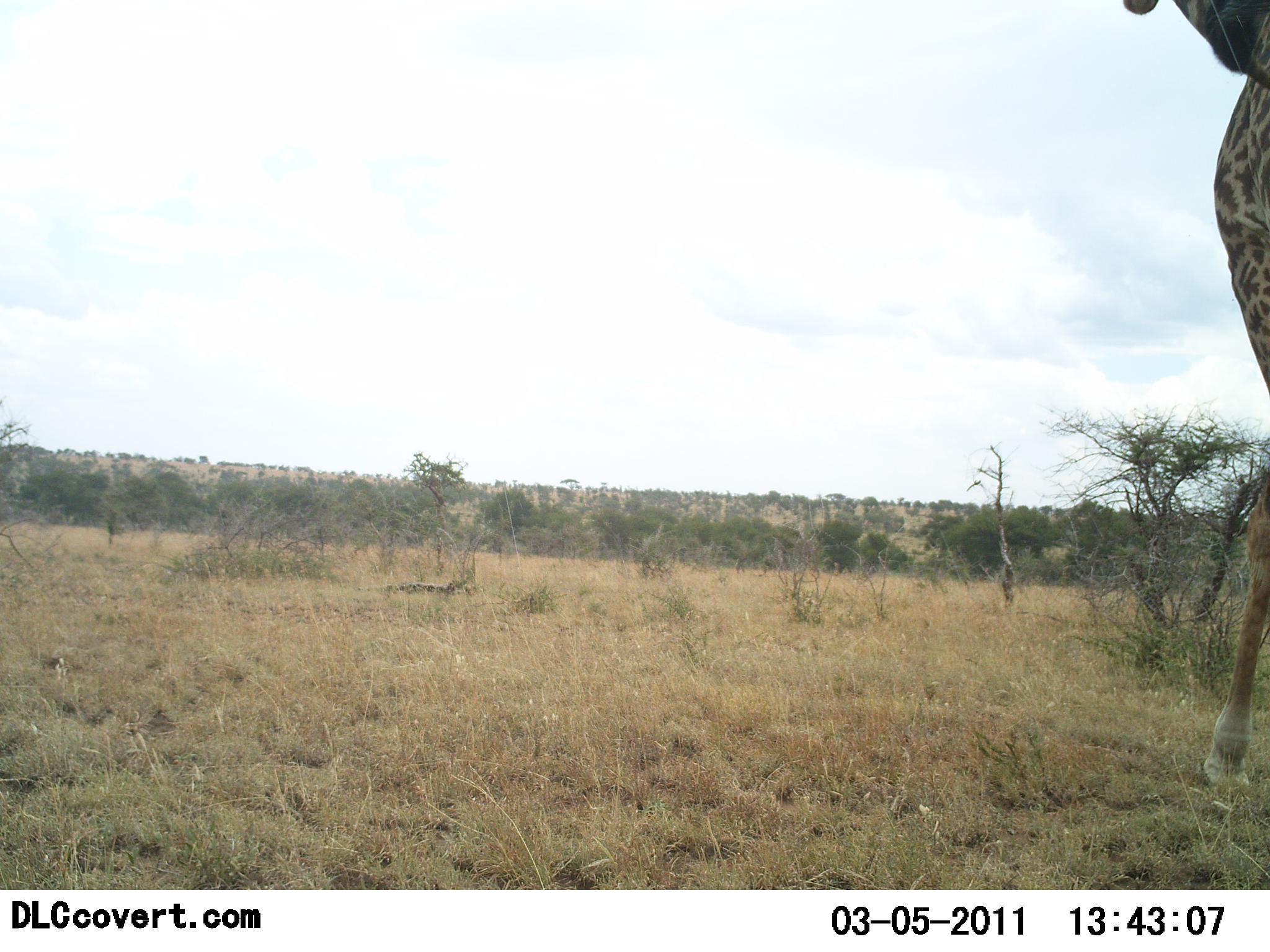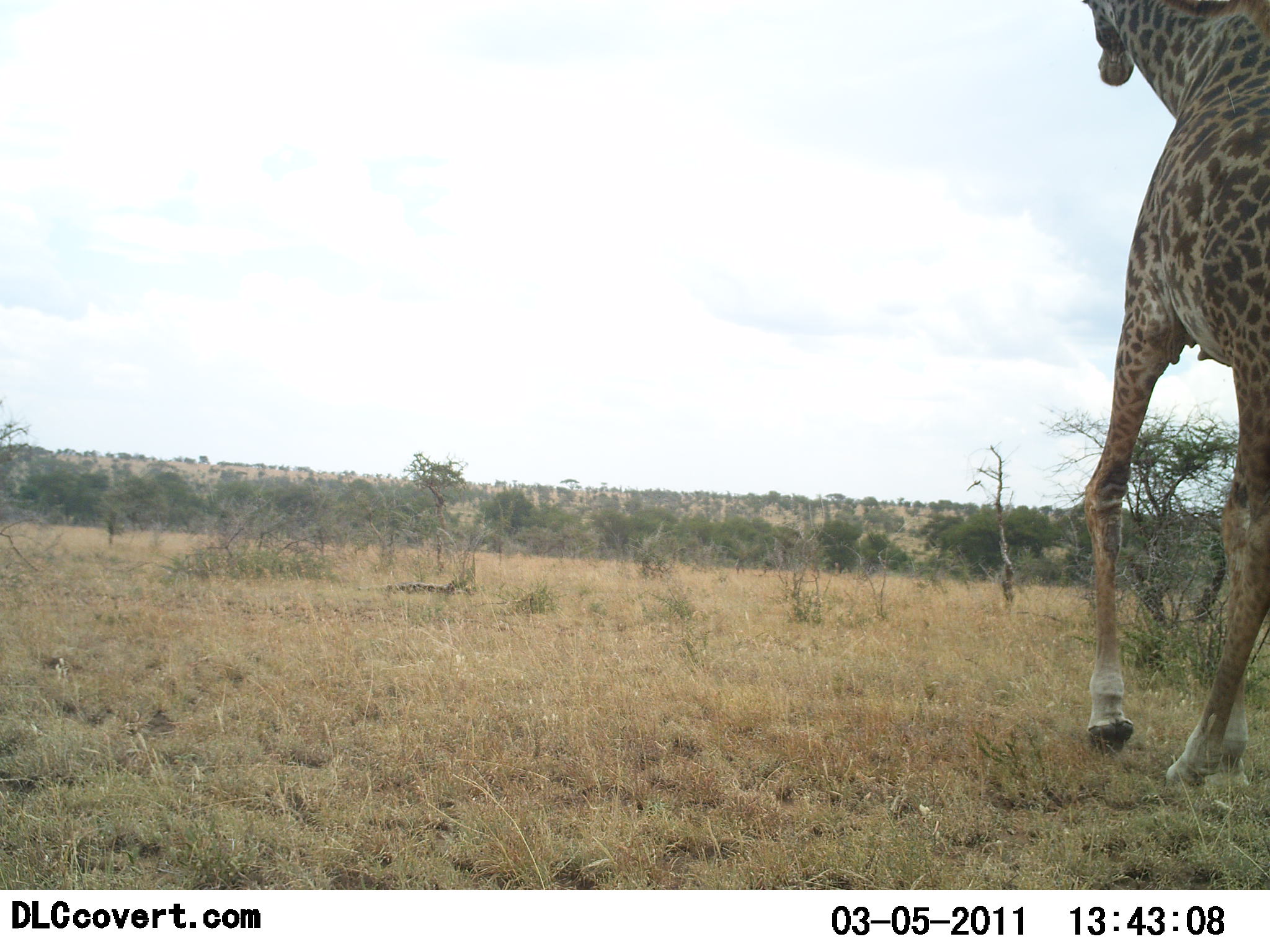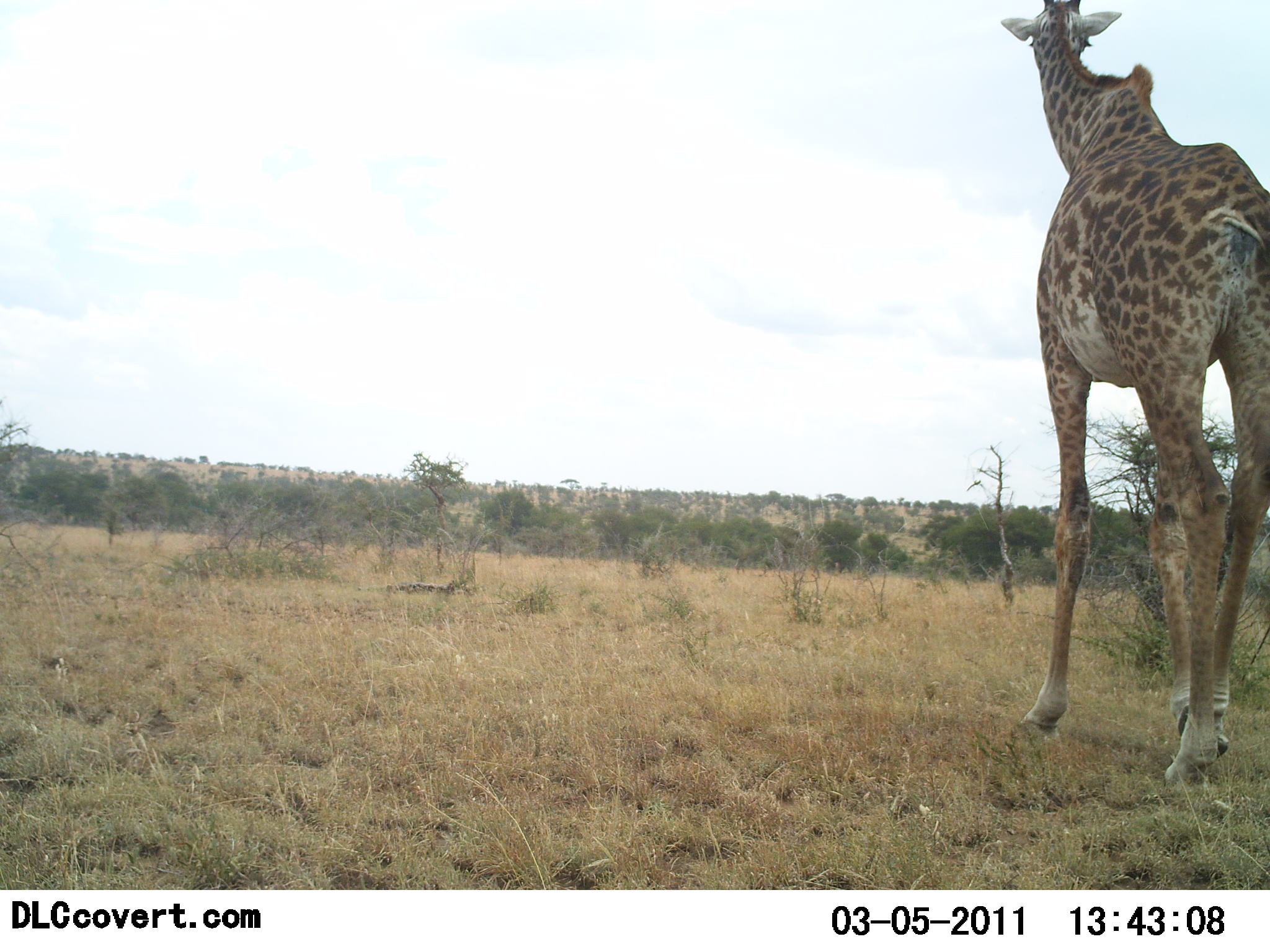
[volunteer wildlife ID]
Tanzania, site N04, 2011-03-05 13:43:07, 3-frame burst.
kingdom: Animalia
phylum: Chordata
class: Mammalia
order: Artiodactyla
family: Giraffidae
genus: Giraffa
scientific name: Giraffa camelopardalis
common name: giraffe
Giraffe (Giraffa camelopardalis), count 1. Behavior (volunteer vote fractions): standing 0%, resting 0%, moving 100%, interacting 0%. Young present (vote fraction): 0%. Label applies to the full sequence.